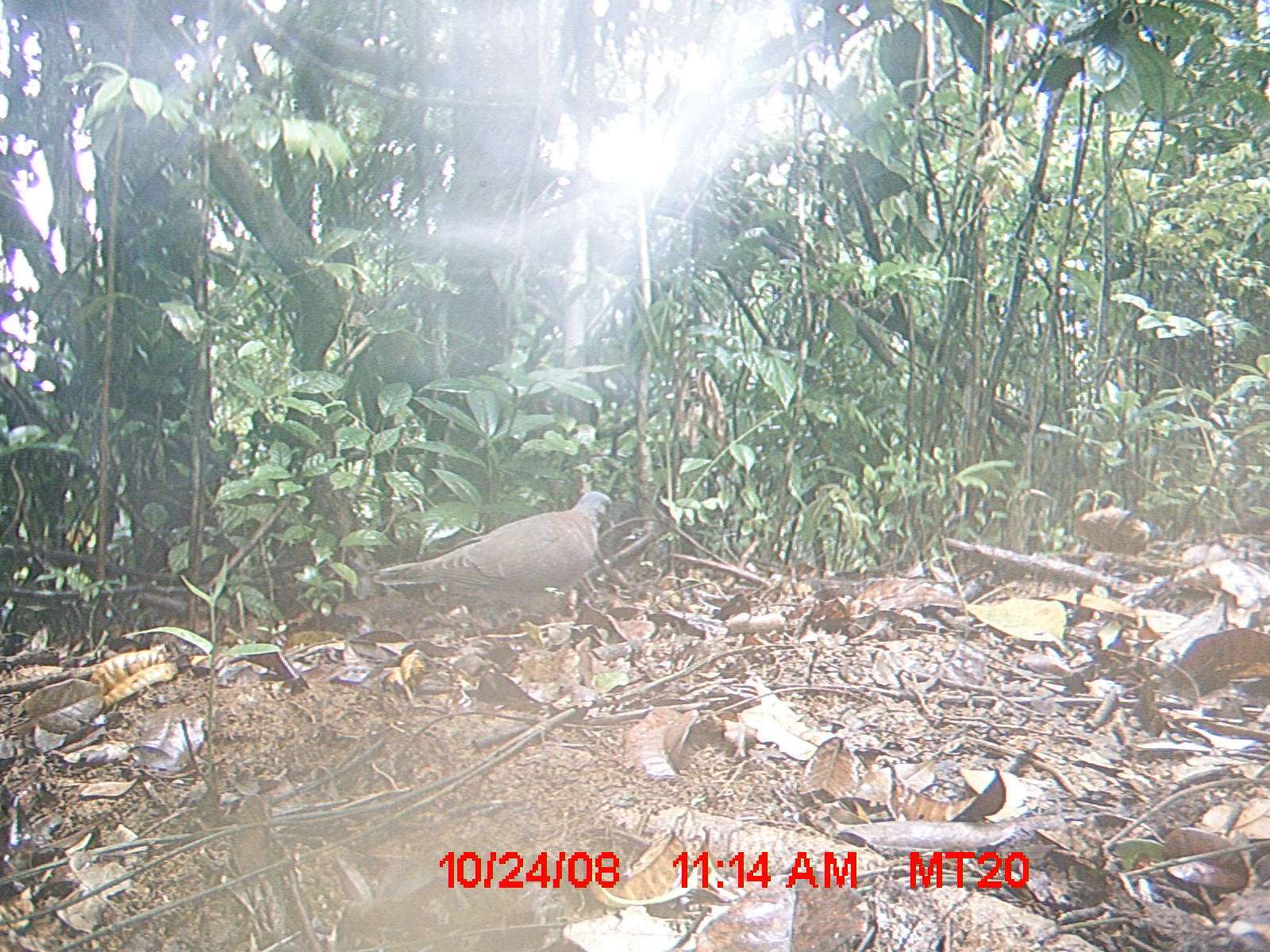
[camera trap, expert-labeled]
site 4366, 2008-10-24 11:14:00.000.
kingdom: Animalia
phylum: Chordata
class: Aves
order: Columbiformes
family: Columbidae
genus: Streptopelia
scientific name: Streptopelia picturata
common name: madagascar turtle-dove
Streptopelia picturata (madagascar turtle-dove), count 1.